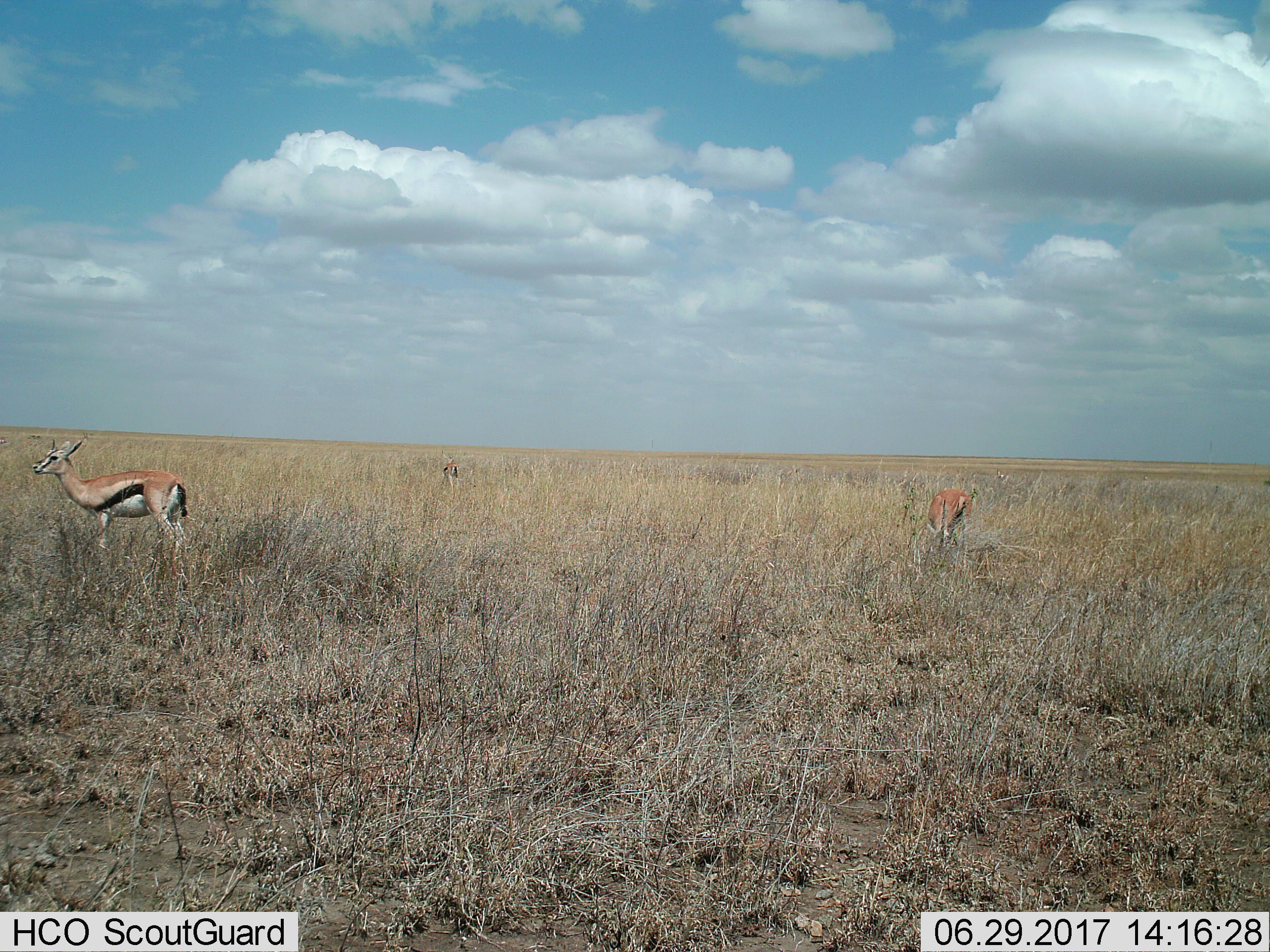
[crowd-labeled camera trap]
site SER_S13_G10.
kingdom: Animalia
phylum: Chordata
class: Mammalia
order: Artiodactyla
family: Bovidae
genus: Eudorcas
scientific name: Eudorcas thomsonii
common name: thomson's gazelle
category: gazellethomsons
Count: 3.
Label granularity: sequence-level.